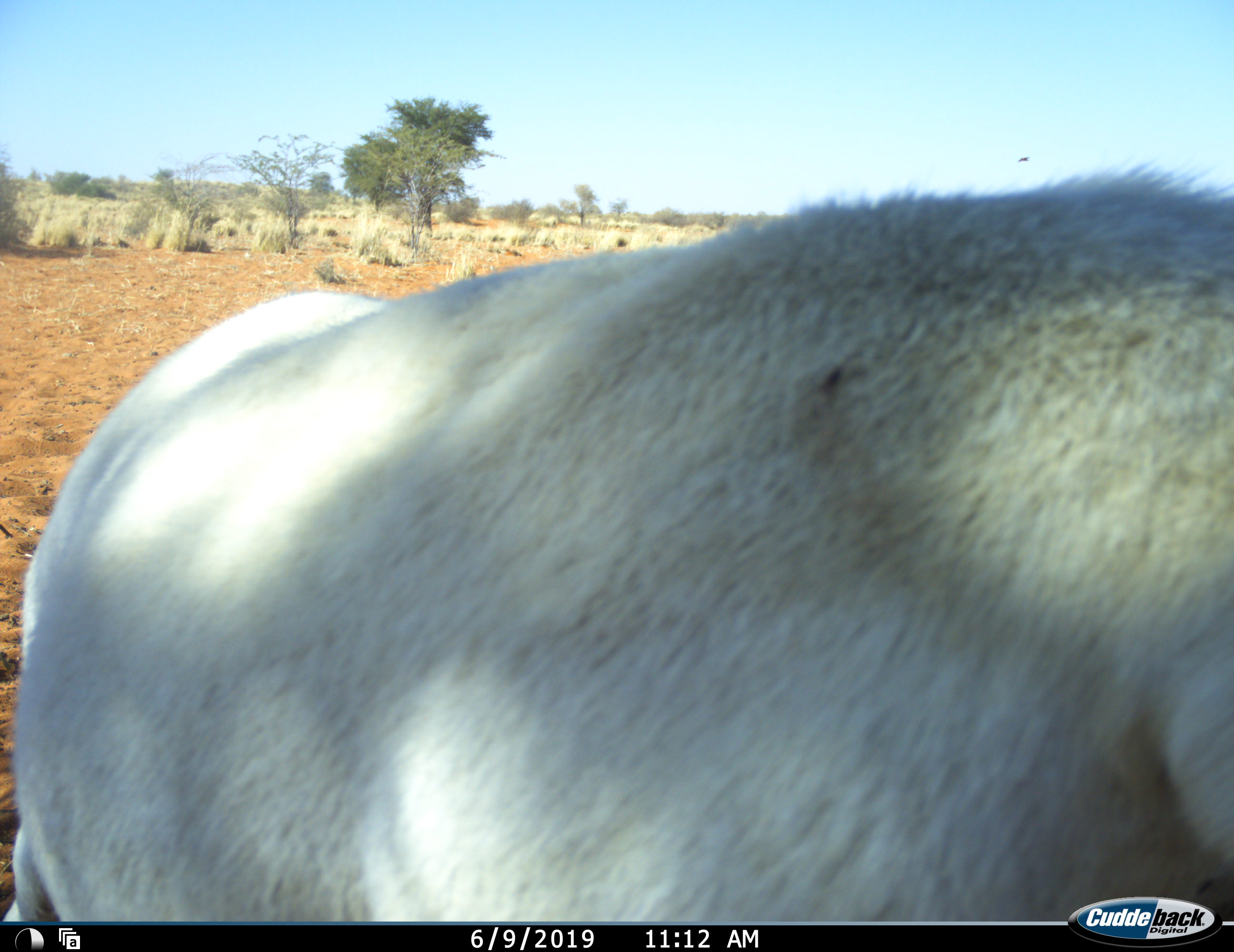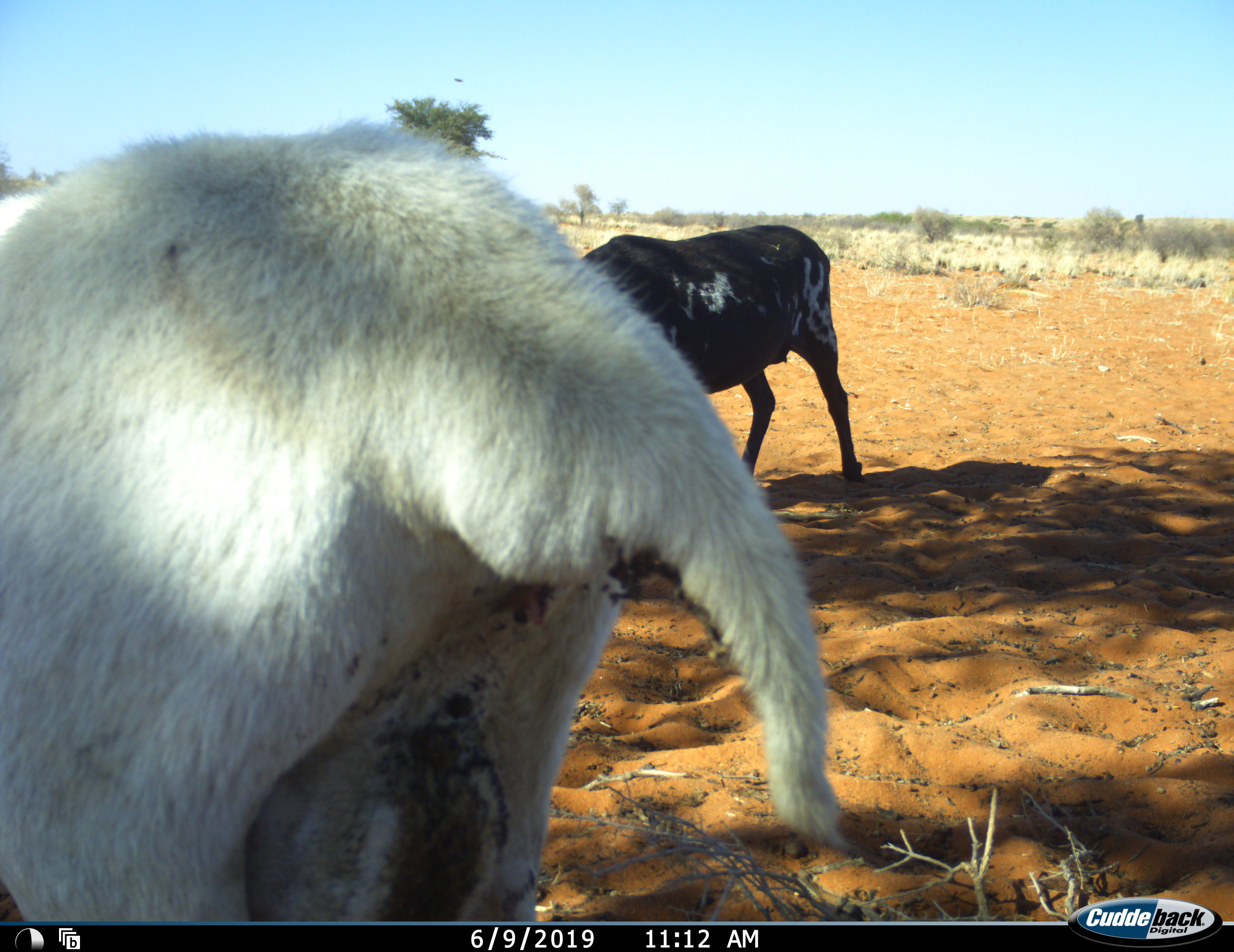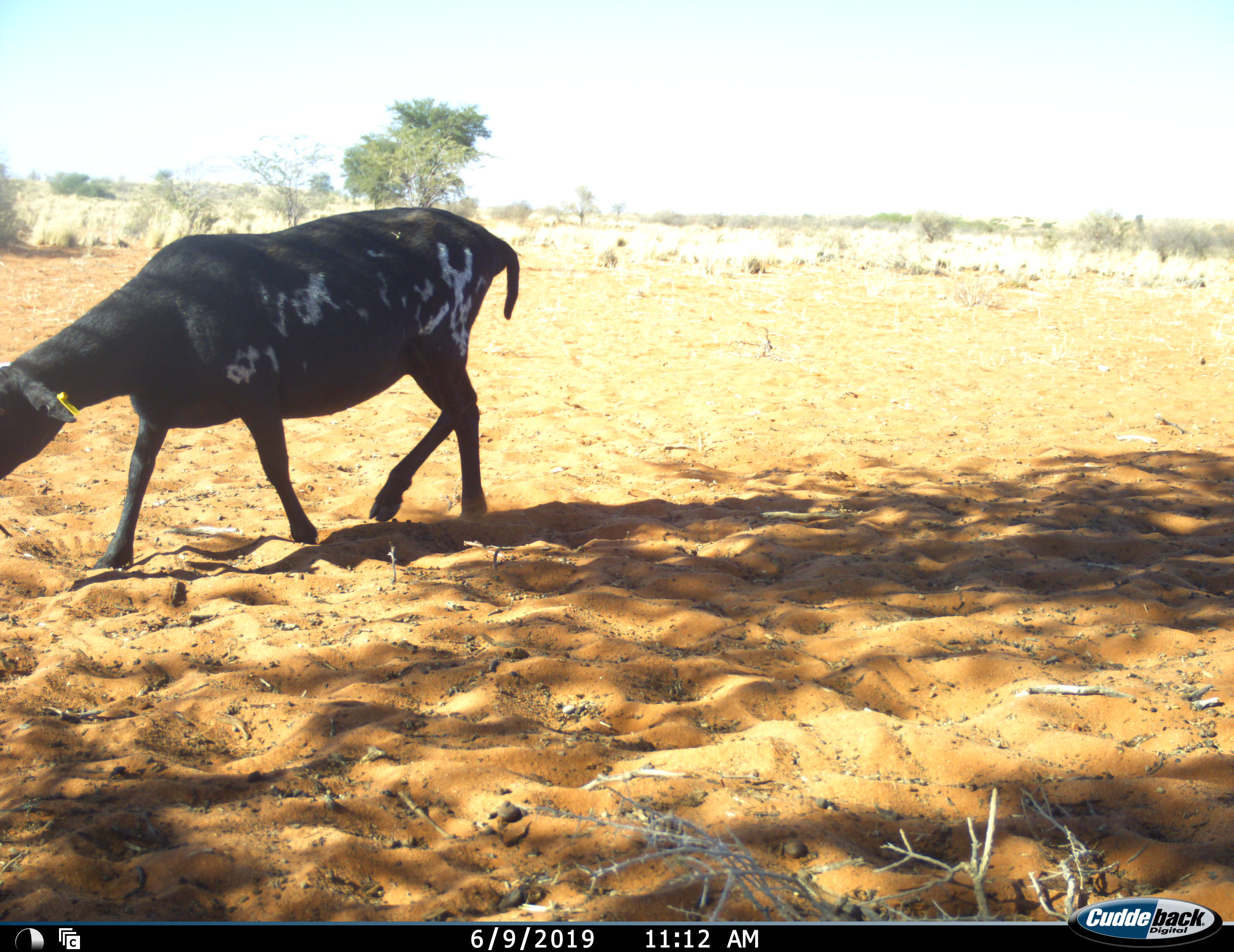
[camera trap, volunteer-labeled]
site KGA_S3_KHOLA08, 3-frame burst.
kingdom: Animalia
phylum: Chordata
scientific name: Vertebrata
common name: domestic animal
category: domesticanimal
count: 2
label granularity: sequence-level